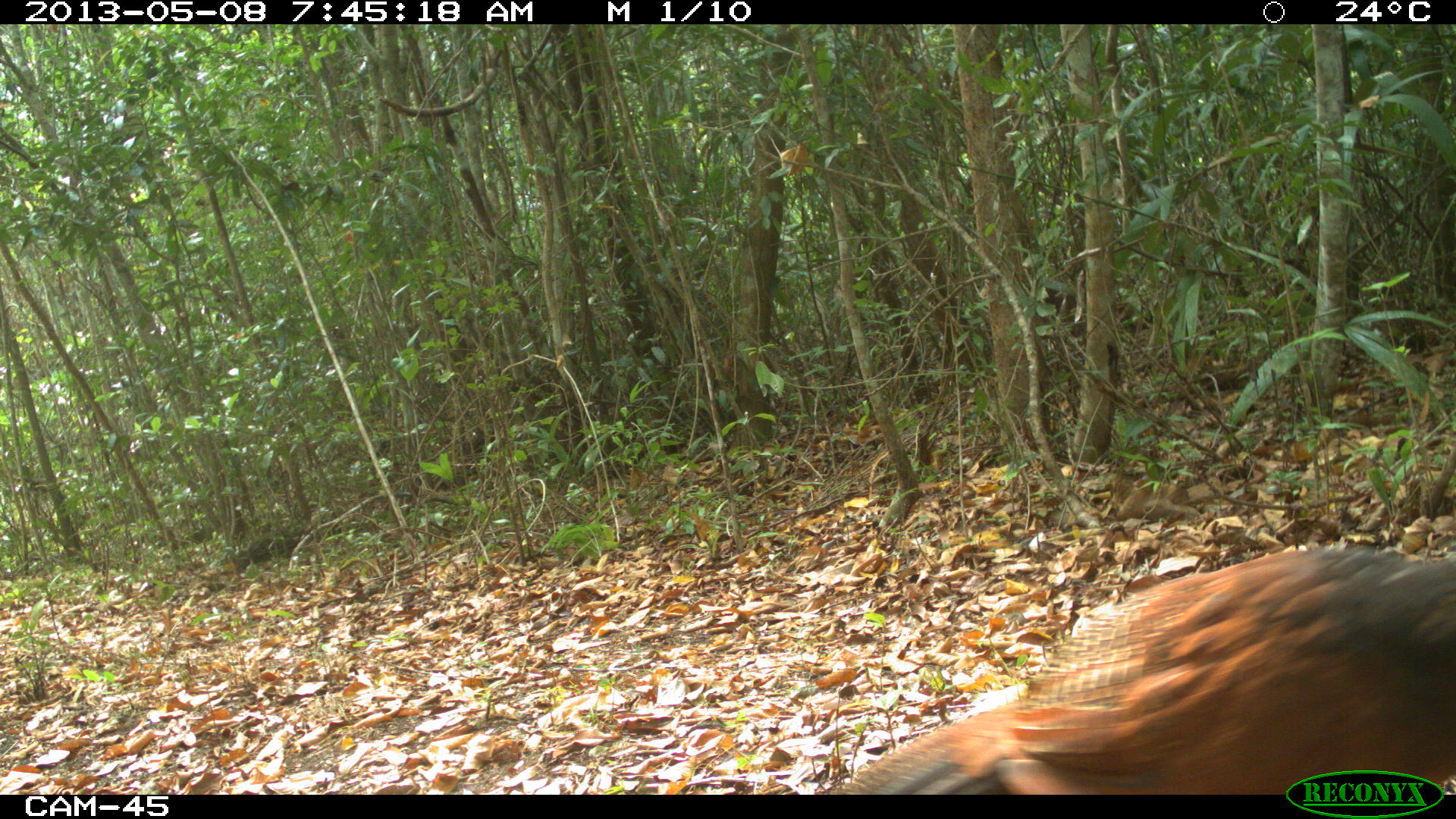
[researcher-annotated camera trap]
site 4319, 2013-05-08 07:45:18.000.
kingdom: Animalia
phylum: Chordata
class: Aves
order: Galliformes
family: Cracidae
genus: Crax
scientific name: Crax rubra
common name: great curassow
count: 1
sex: female